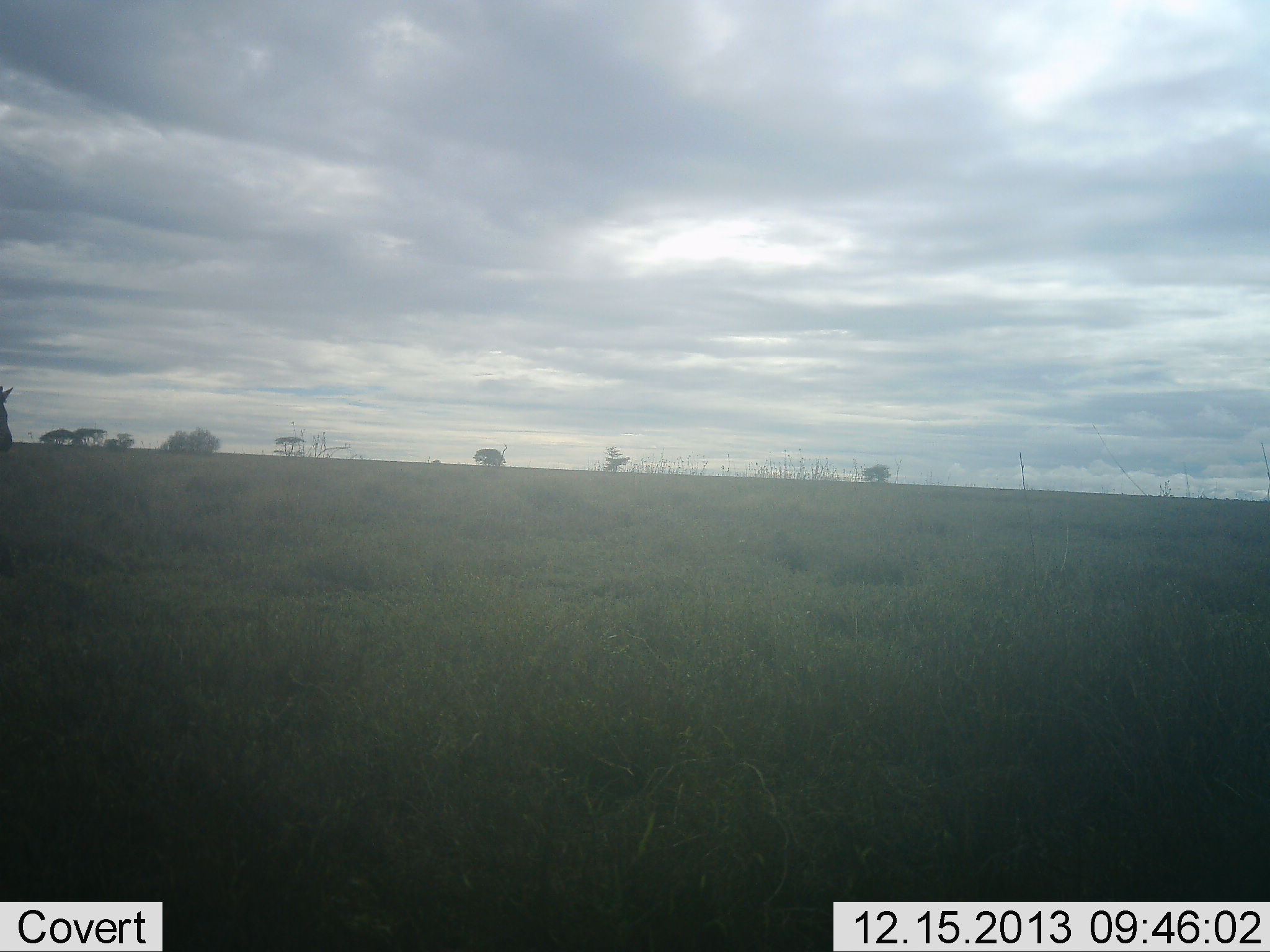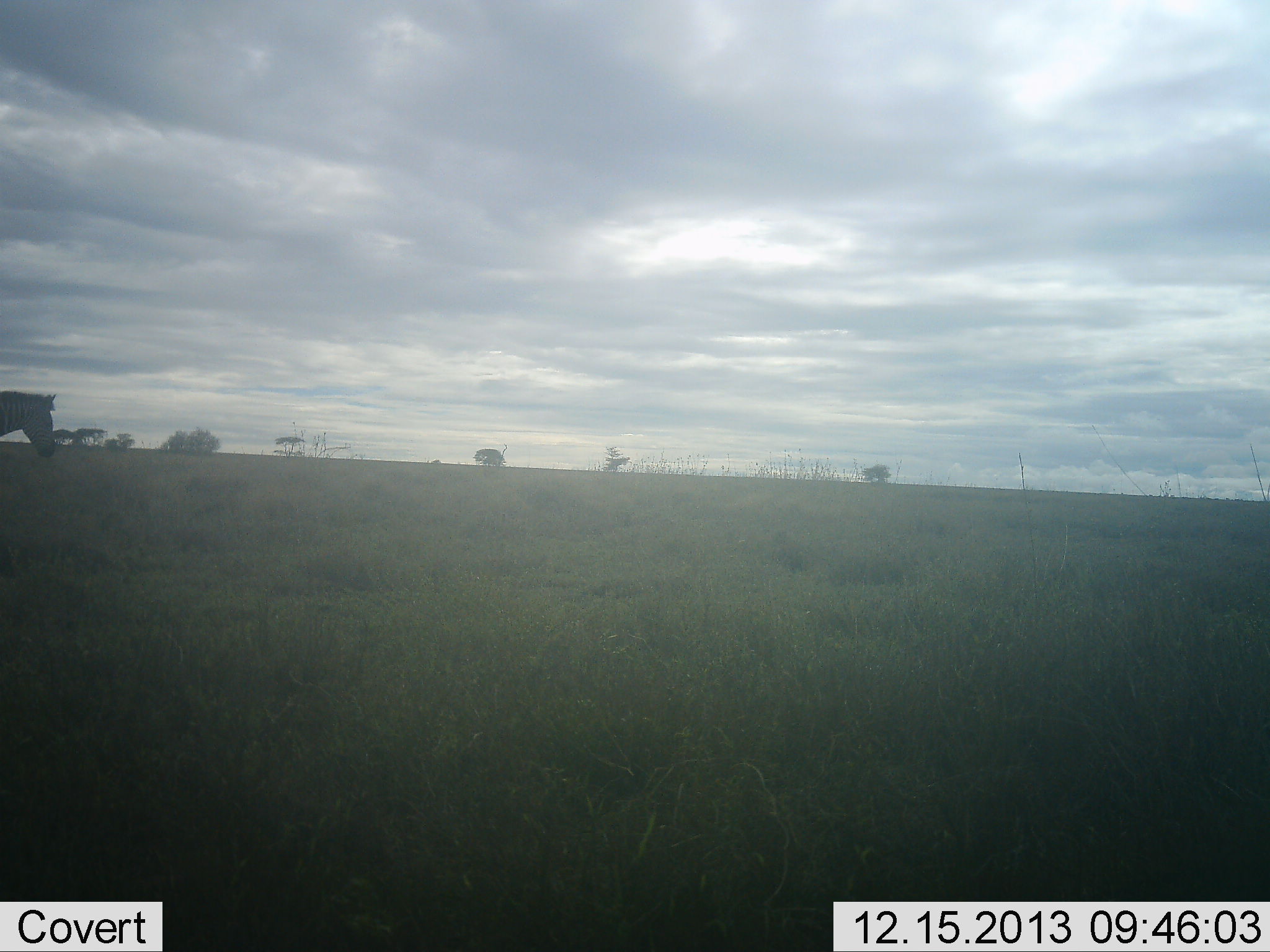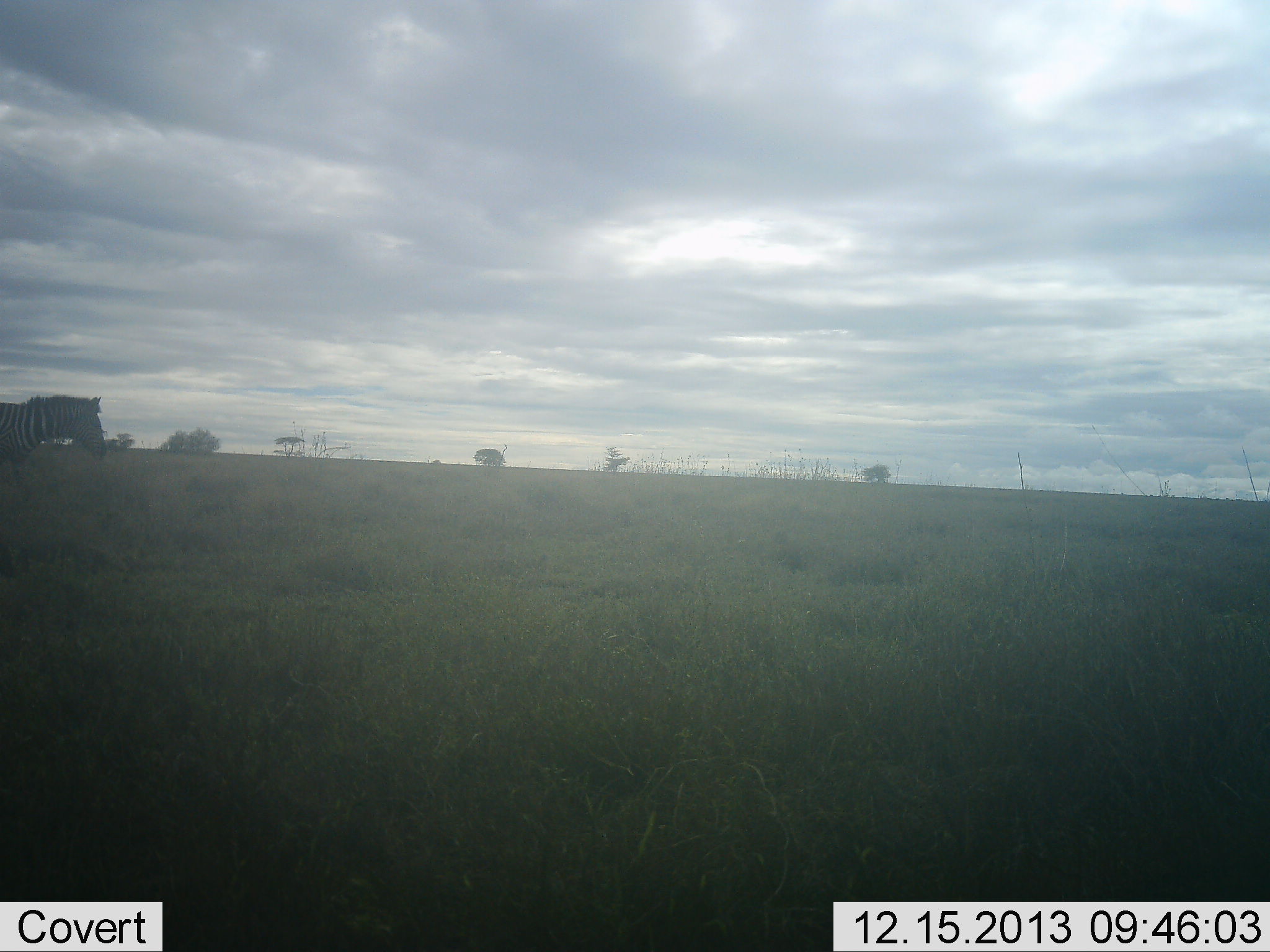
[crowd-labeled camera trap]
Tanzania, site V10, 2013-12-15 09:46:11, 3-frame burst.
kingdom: Animalia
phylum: Chordata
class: Mammalia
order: Perissodactyla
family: Equidae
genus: Equus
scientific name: Equus quagga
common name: plains zebra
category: zebra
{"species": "zebra (plains zebra) (Equus quagga)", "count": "1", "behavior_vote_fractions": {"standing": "0%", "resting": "0%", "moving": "100%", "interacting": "0%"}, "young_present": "0%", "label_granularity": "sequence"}